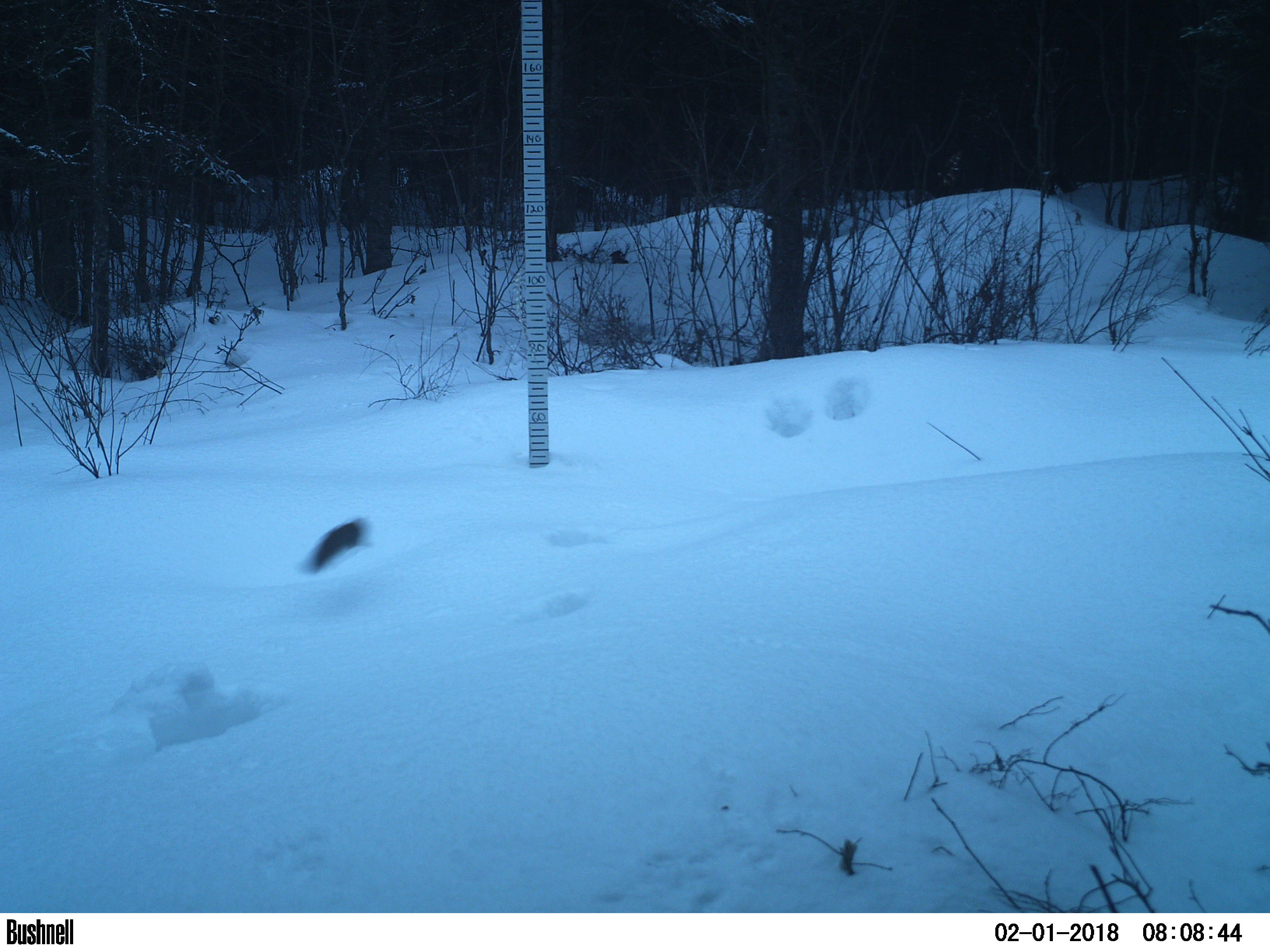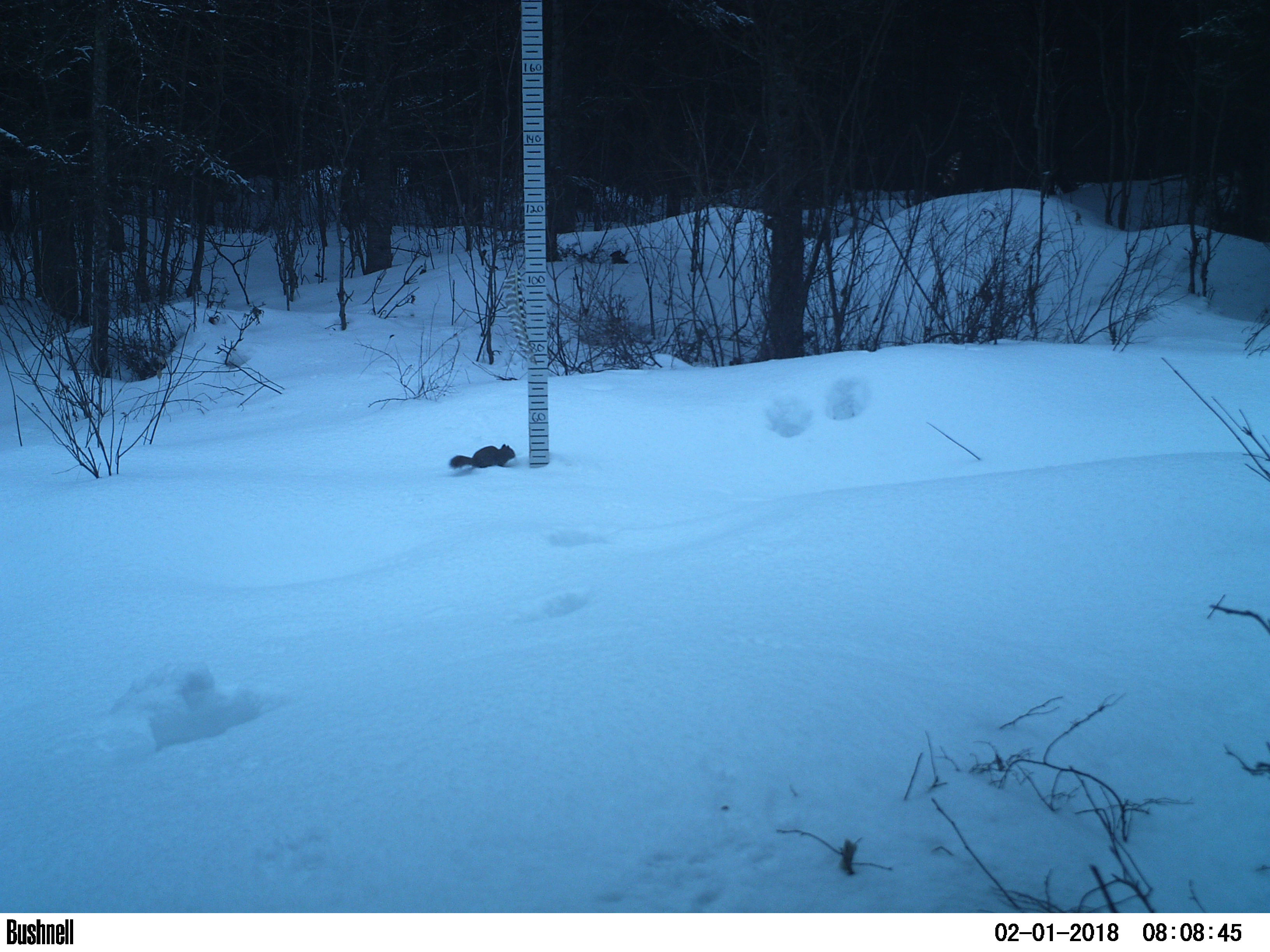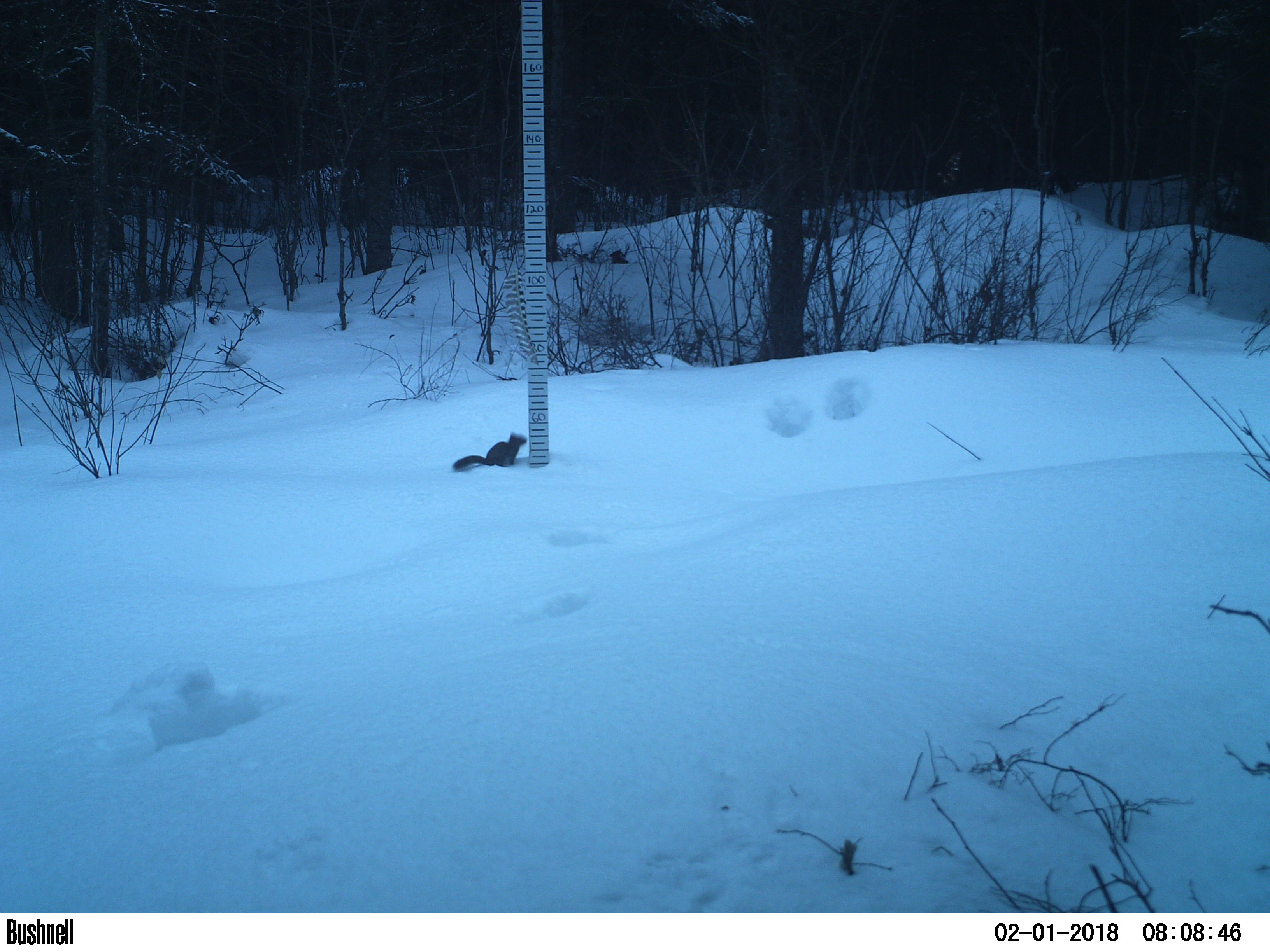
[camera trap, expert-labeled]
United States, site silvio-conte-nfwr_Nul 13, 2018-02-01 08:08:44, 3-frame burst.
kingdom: Animalia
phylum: Chordata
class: Mammalia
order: Rodentia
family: Sciuridae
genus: Tamiasciurus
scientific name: Tamiasciurus hudsonicus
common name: red squirrel